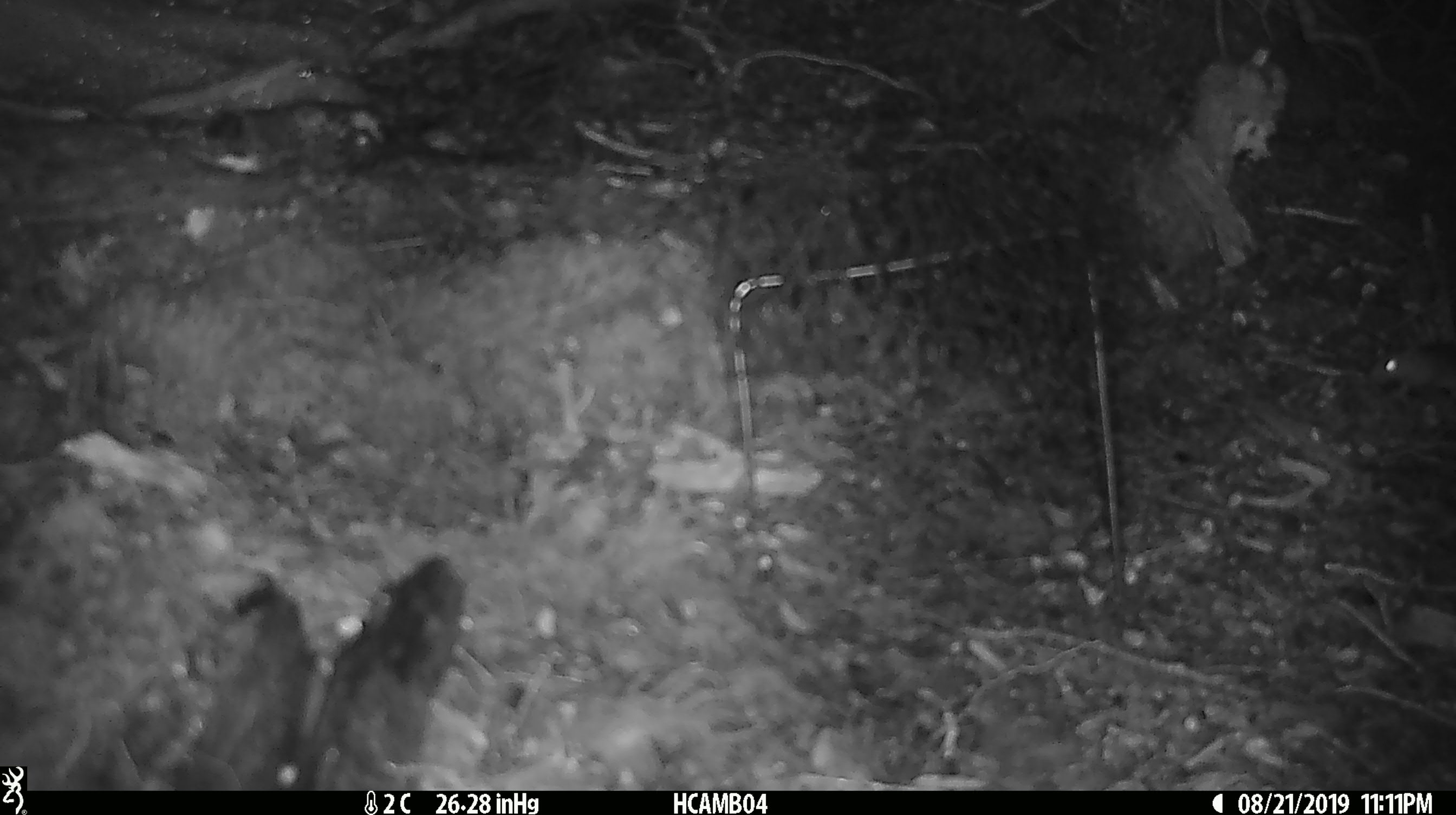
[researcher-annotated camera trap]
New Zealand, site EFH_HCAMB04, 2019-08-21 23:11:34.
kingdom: Animalia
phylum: Chordata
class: Mammalia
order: Rodentia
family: Muridae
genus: Mus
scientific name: Mus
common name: mouse